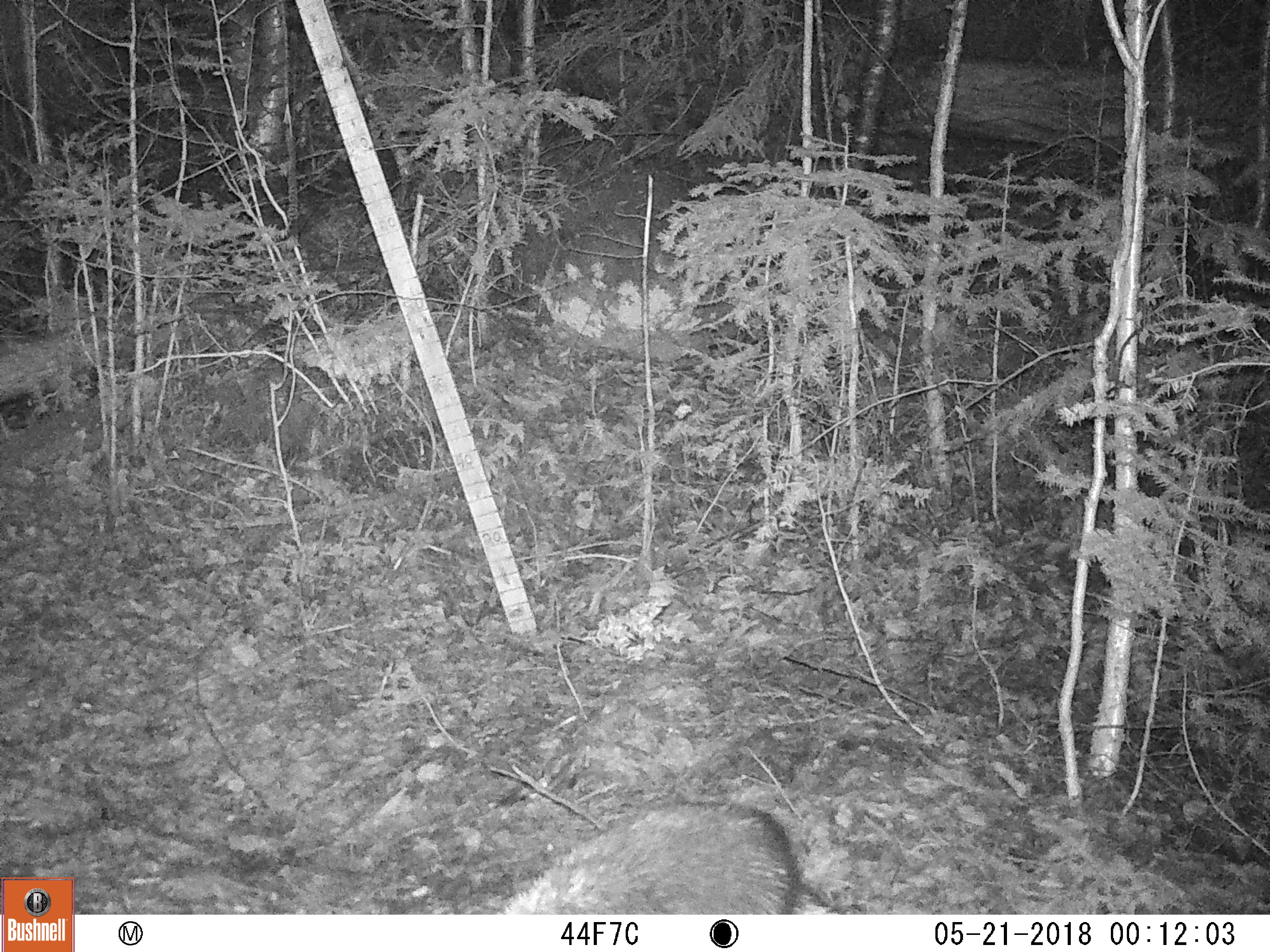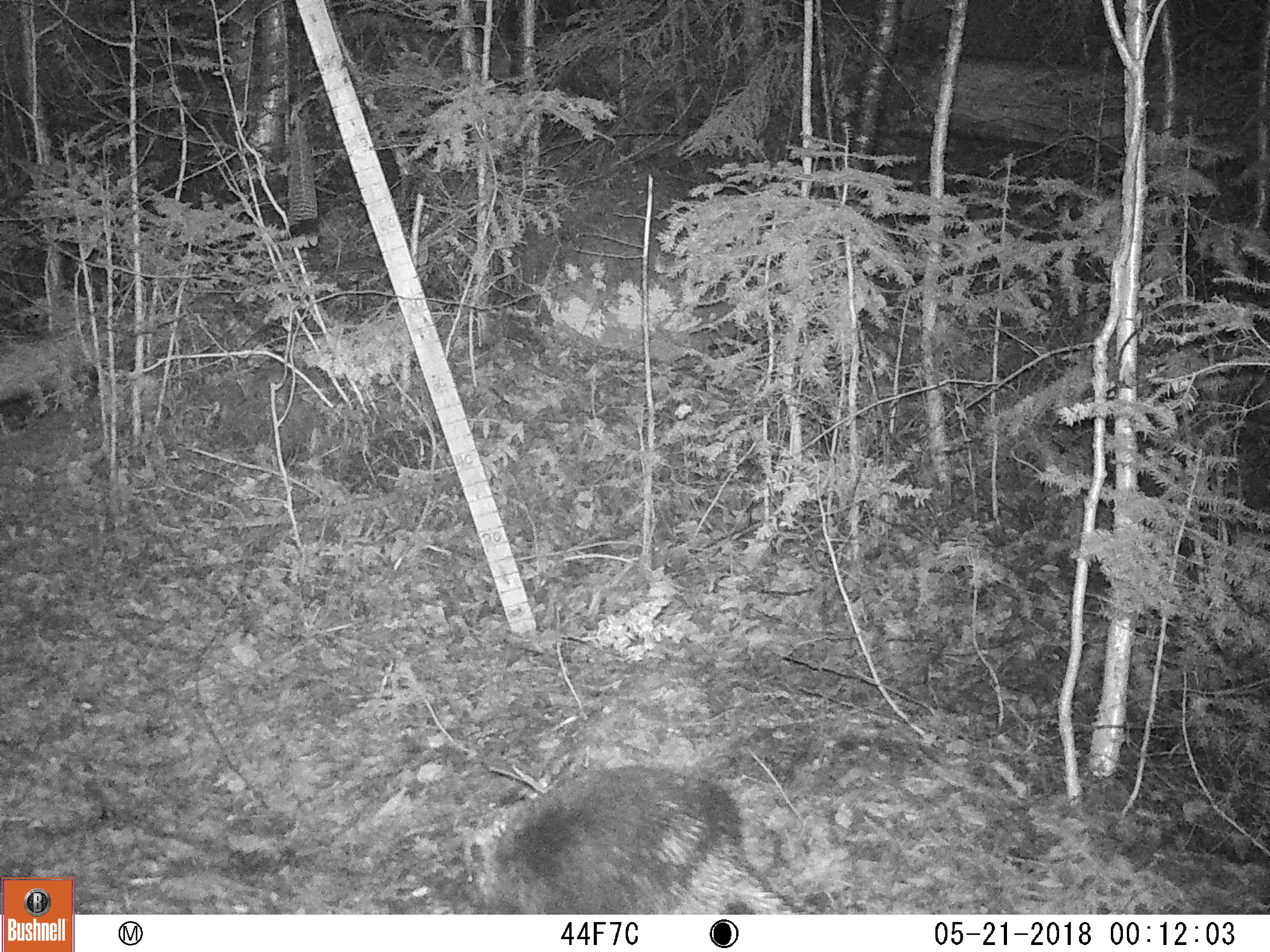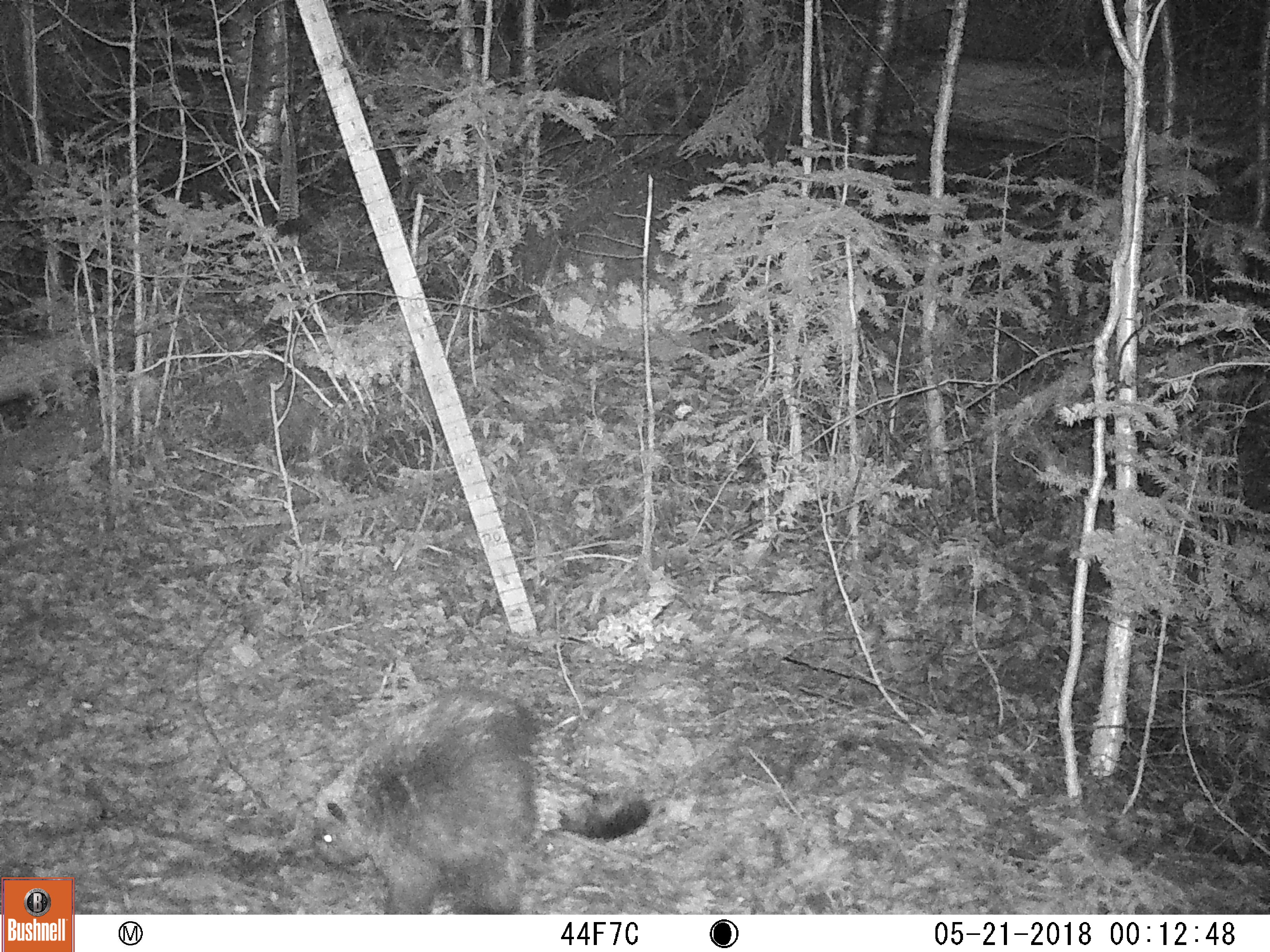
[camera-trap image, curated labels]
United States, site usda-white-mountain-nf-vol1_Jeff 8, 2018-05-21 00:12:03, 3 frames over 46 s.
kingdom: Animalia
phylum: Chordata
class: Mammalia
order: Rodentia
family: Erethizontidae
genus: Erethizon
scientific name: Erethizon dorsatum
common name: porcupine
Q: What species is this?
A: Porcupine (Erethizon dorsatum).